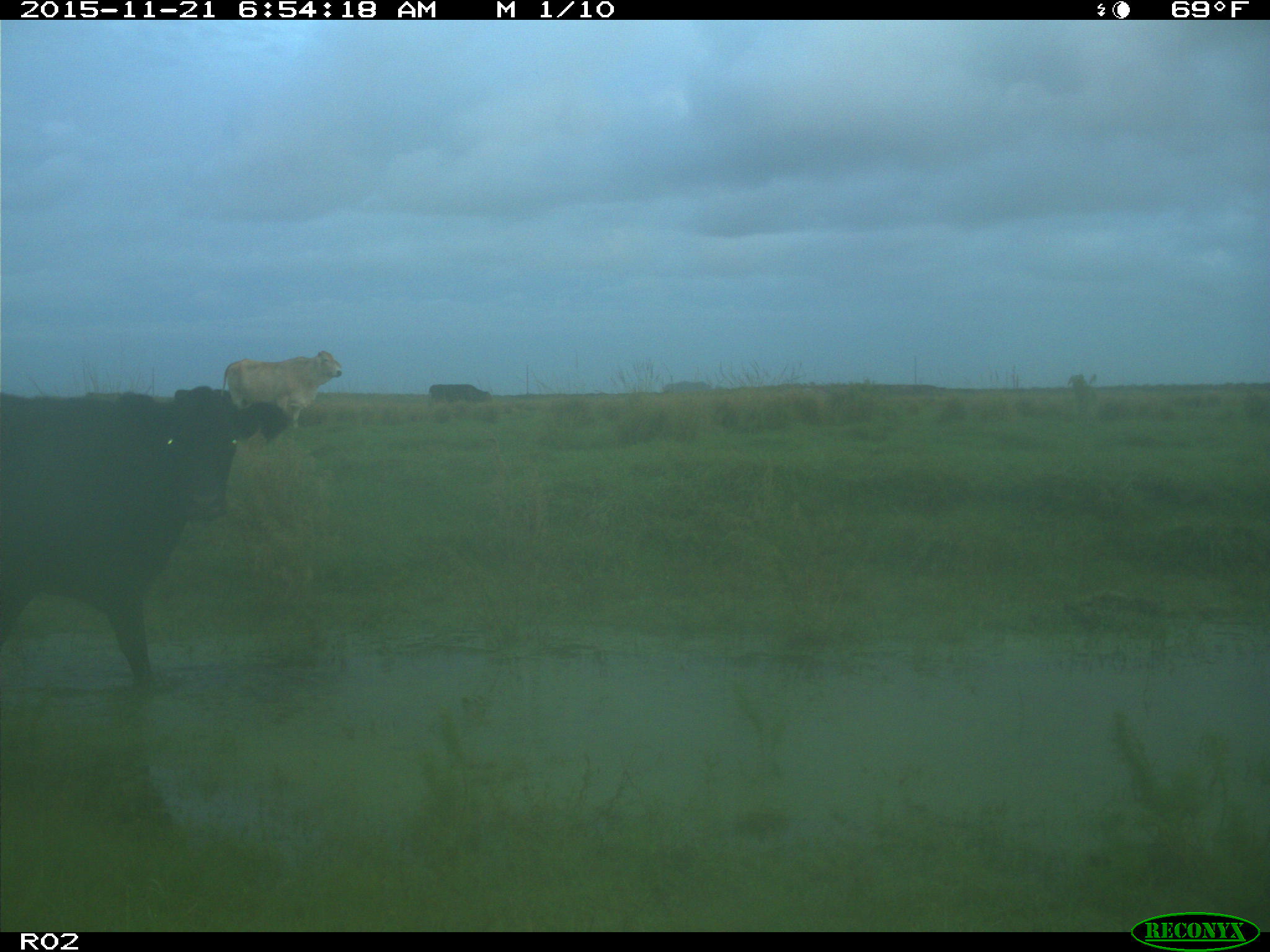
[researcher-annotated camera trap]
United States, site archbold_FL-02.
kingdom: Animalia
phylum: Chordata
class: Mammalia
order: Artiodactyla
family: Bovidae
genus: Bos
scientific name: Bos taurus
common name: domestic cow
Bos taurus (domestic cow).